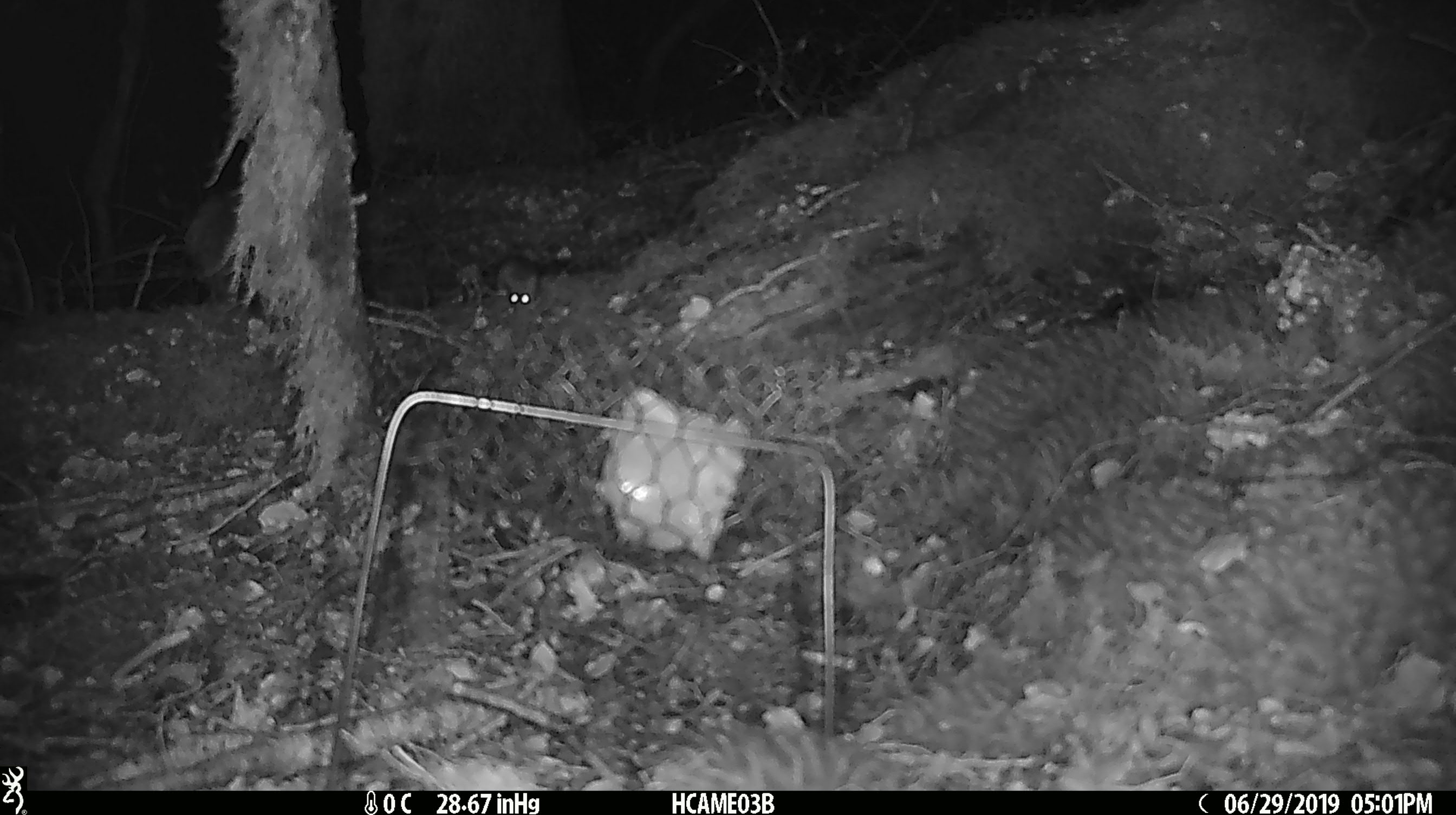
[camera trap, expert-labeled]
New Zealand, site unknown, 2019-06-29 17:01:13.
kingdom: Animalia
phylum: Chordata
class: Mammalia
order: Rodentia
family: Muridae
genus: Mus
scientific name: Mus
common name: mouse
Mouse (Mus).